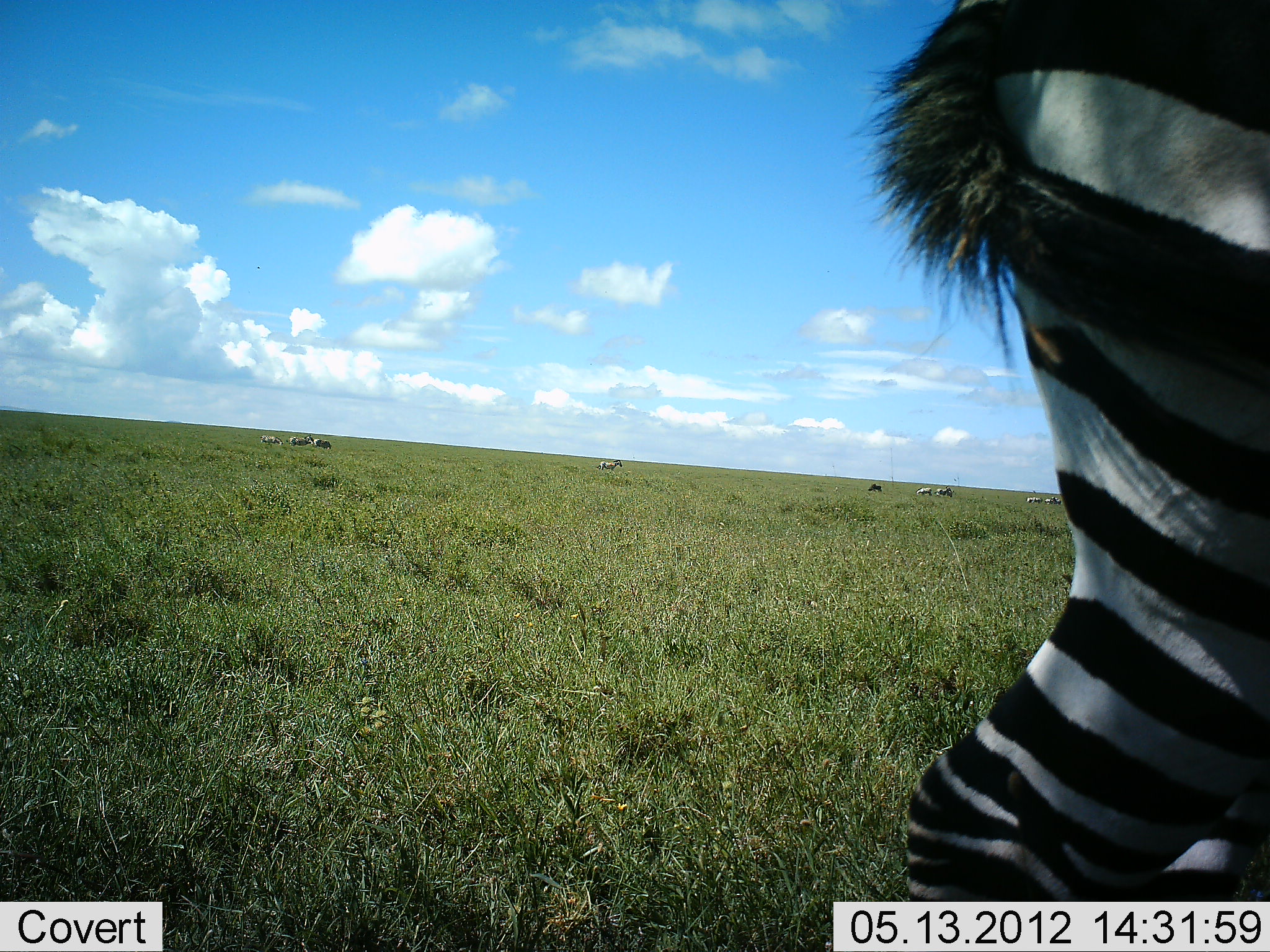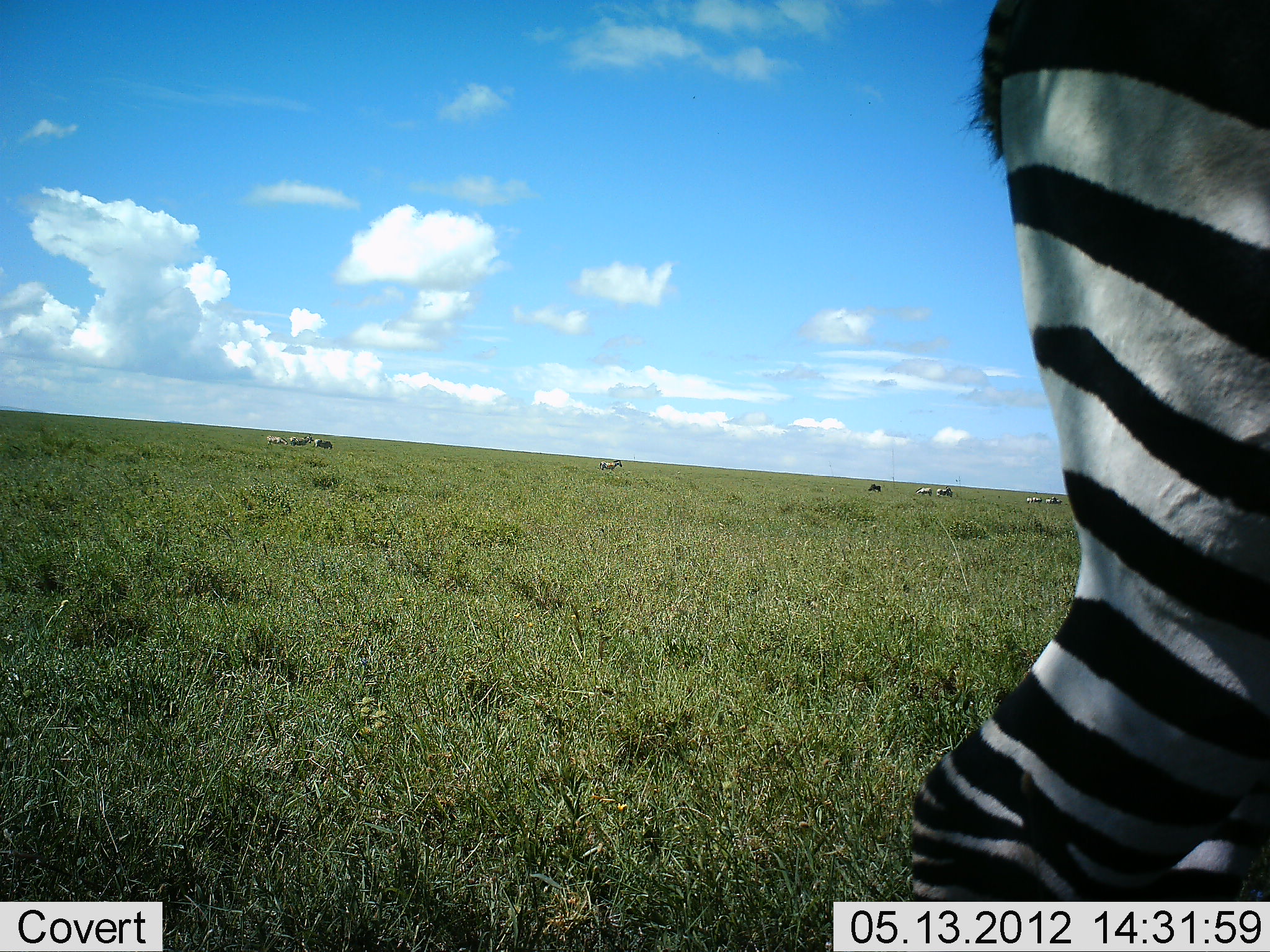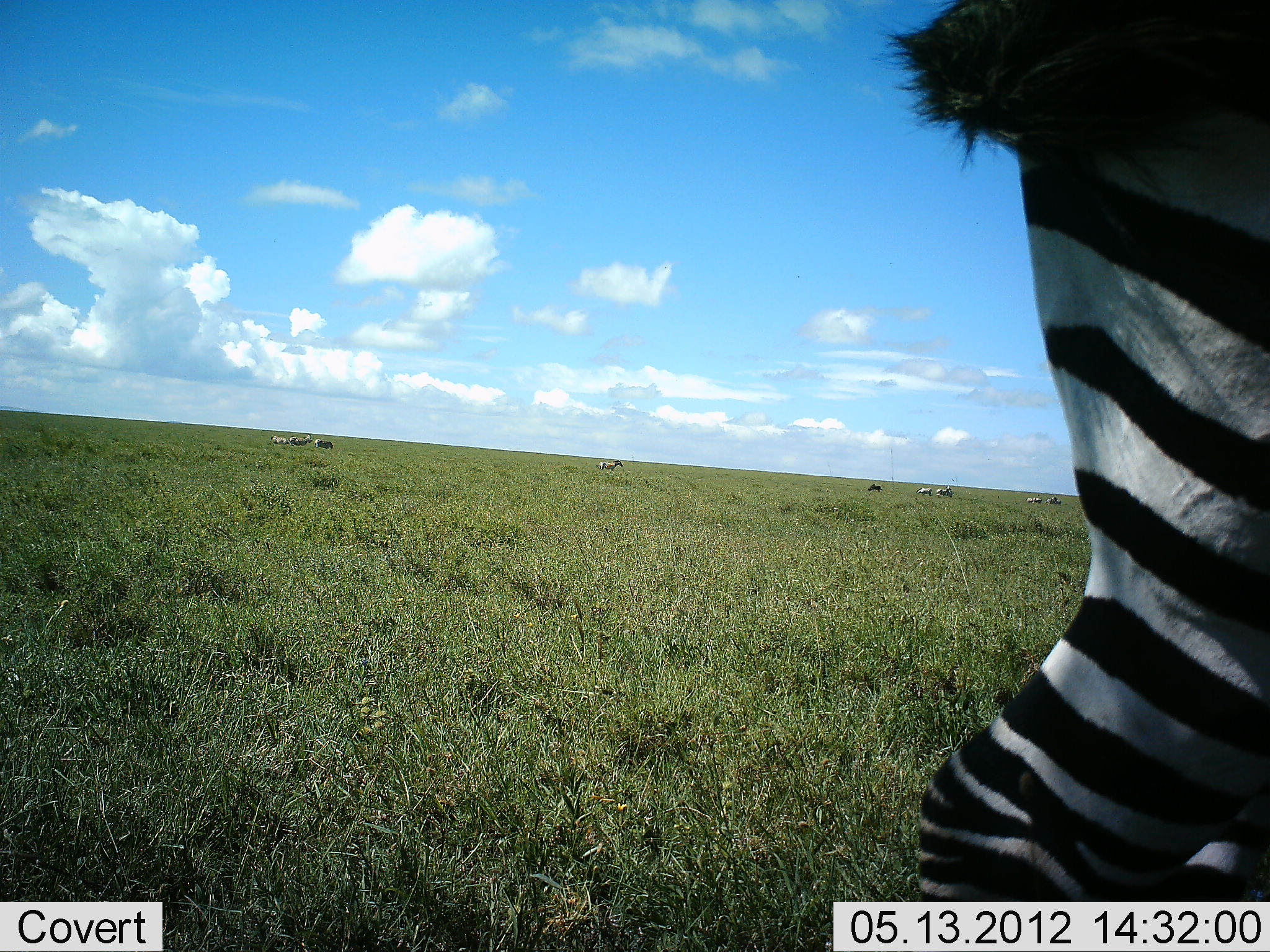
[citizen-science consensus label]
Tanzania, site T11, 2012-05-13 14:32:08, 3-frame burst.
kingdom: Animalia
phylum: Chordata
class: Mammalia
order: Perissodactyla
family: Equidae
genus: Equus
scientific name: Equus quagga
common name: plains zebra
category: zebra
Zebra (plains zebra) (Equus quagga), count 10. Behavior (volunteer vote fractions): standing 100%, resting 0%, moving 18%, interacting 0%. Young present (vote fraction): 0%. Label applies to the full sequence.